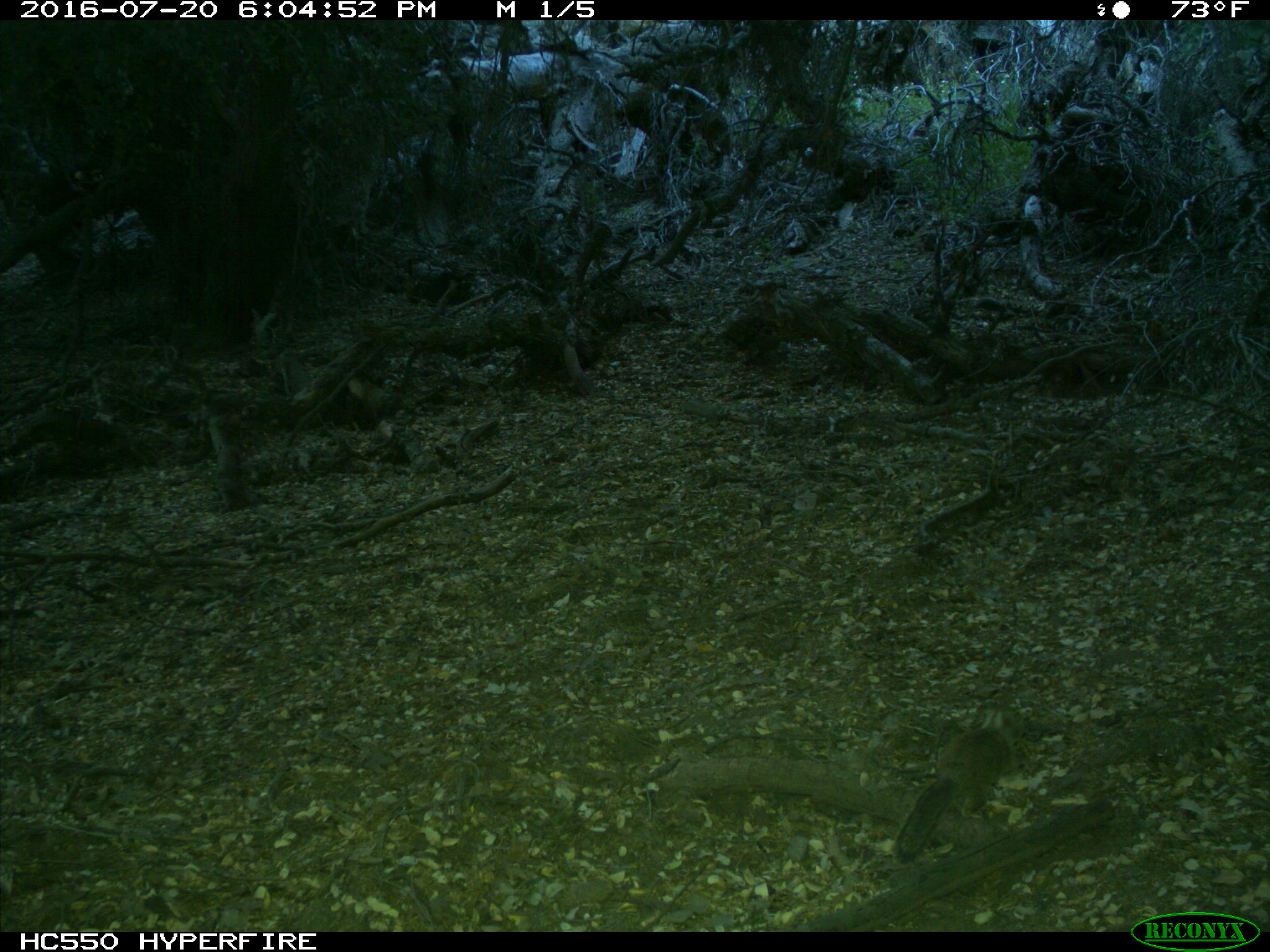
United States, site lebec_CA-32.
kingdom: Animalia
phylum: Chordata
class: Mammalia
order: Rodentia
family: Sciuridae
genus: Otospermophilus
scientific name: Otospermophilus beecheyi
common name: california ground squirrel